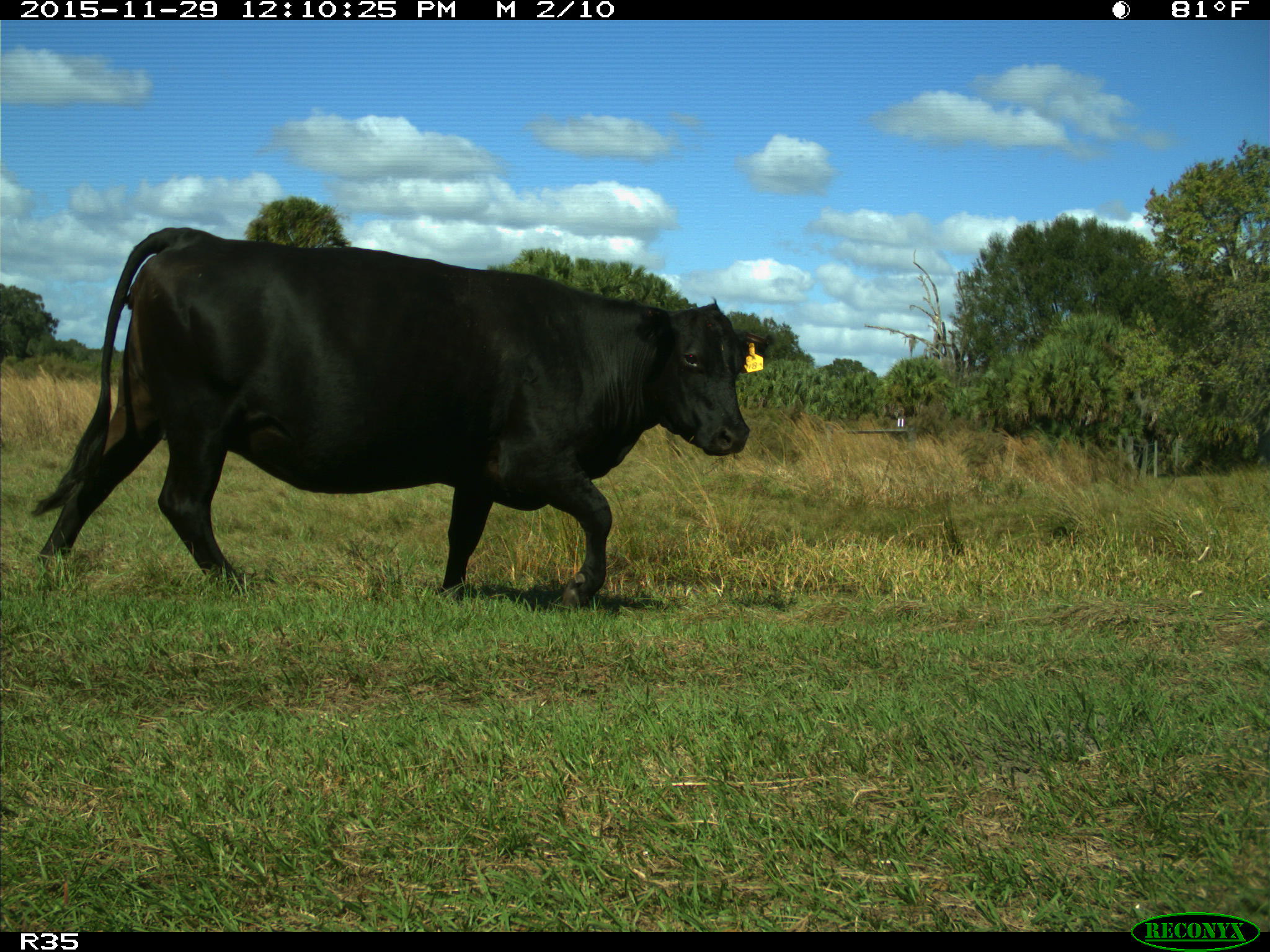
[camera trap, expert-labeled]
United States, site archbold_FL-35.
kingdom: Animalia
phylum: Chordata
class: Mammalia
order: Artiodactyla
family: Bovidae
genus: Bos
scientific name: Bos taurus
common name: domestic cow